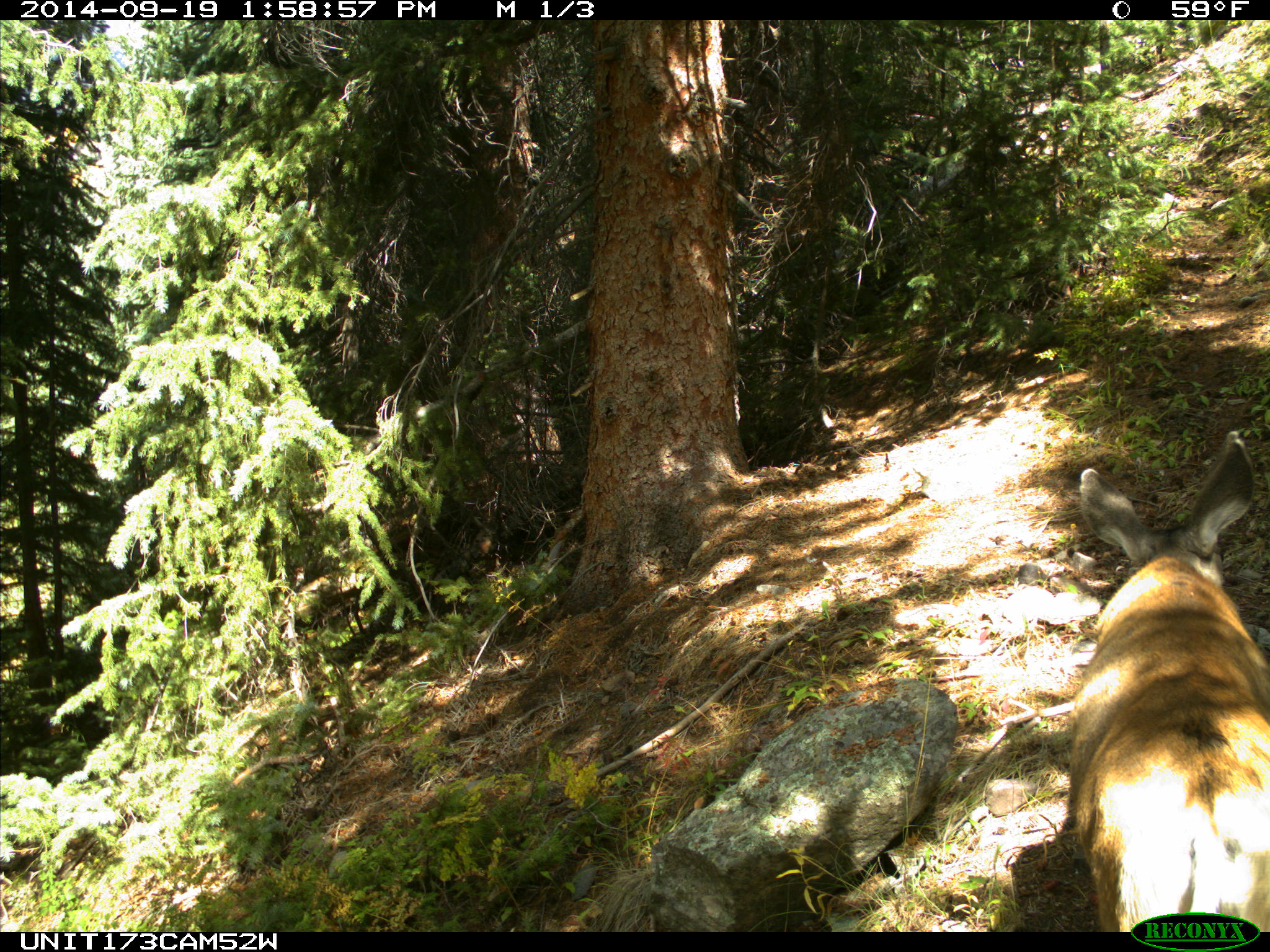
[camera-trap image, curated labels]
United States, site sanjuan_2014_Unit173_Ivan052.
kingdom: Animalia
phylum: Chordata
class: Mammalia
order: Artiodactyla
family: Cervidae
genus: Odocoileus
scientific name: Odocoileus hemionus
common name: mule deer